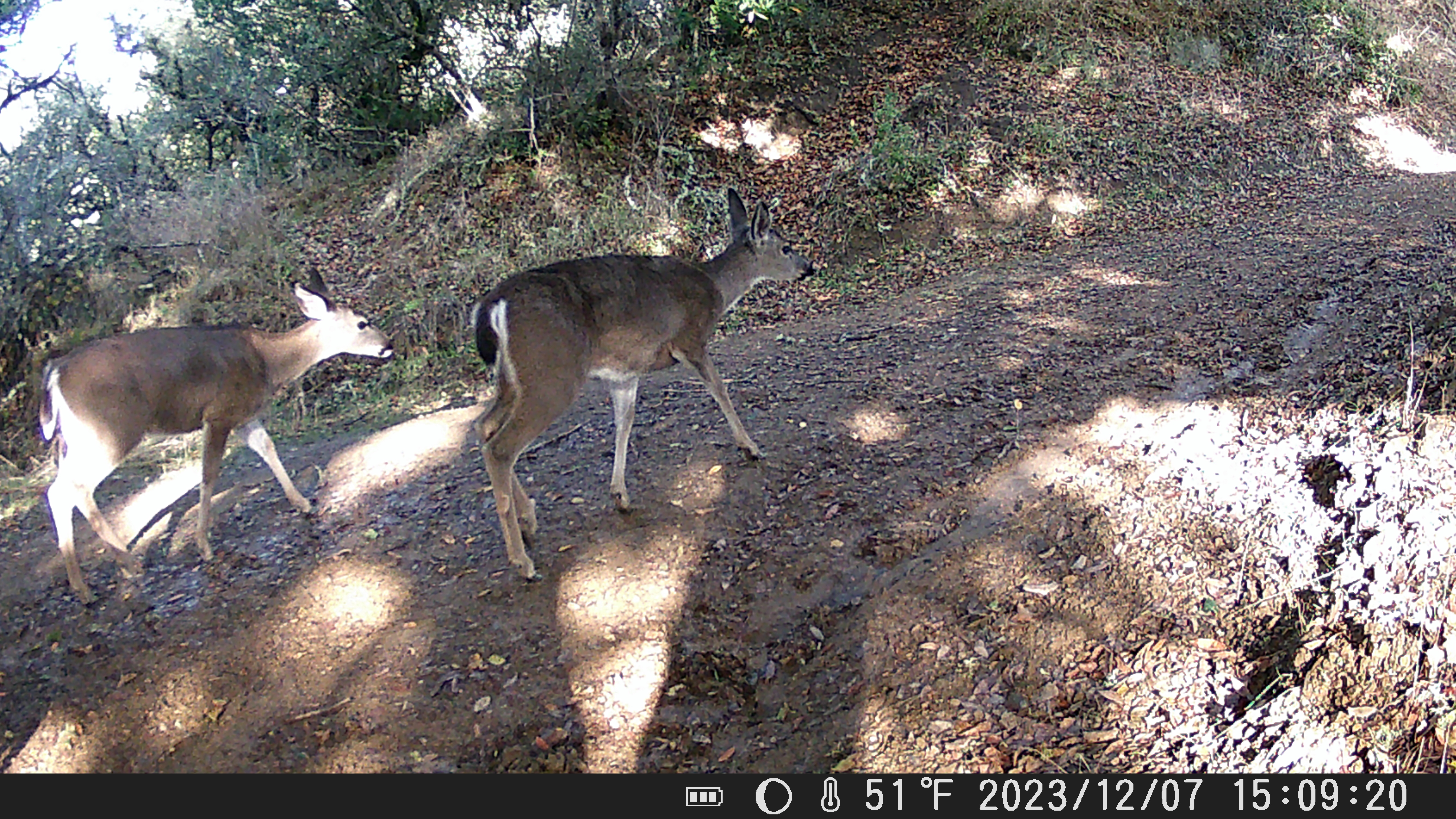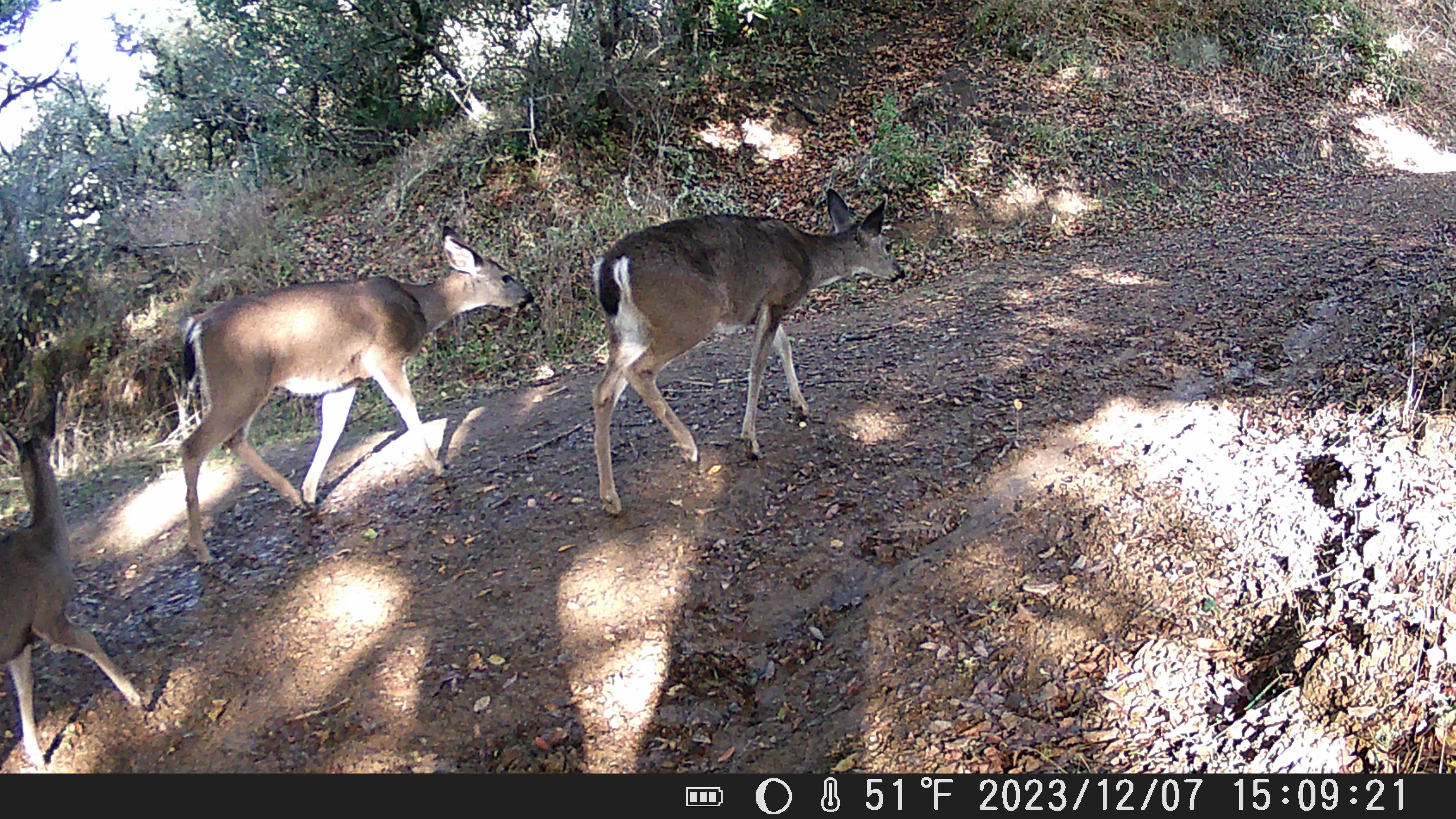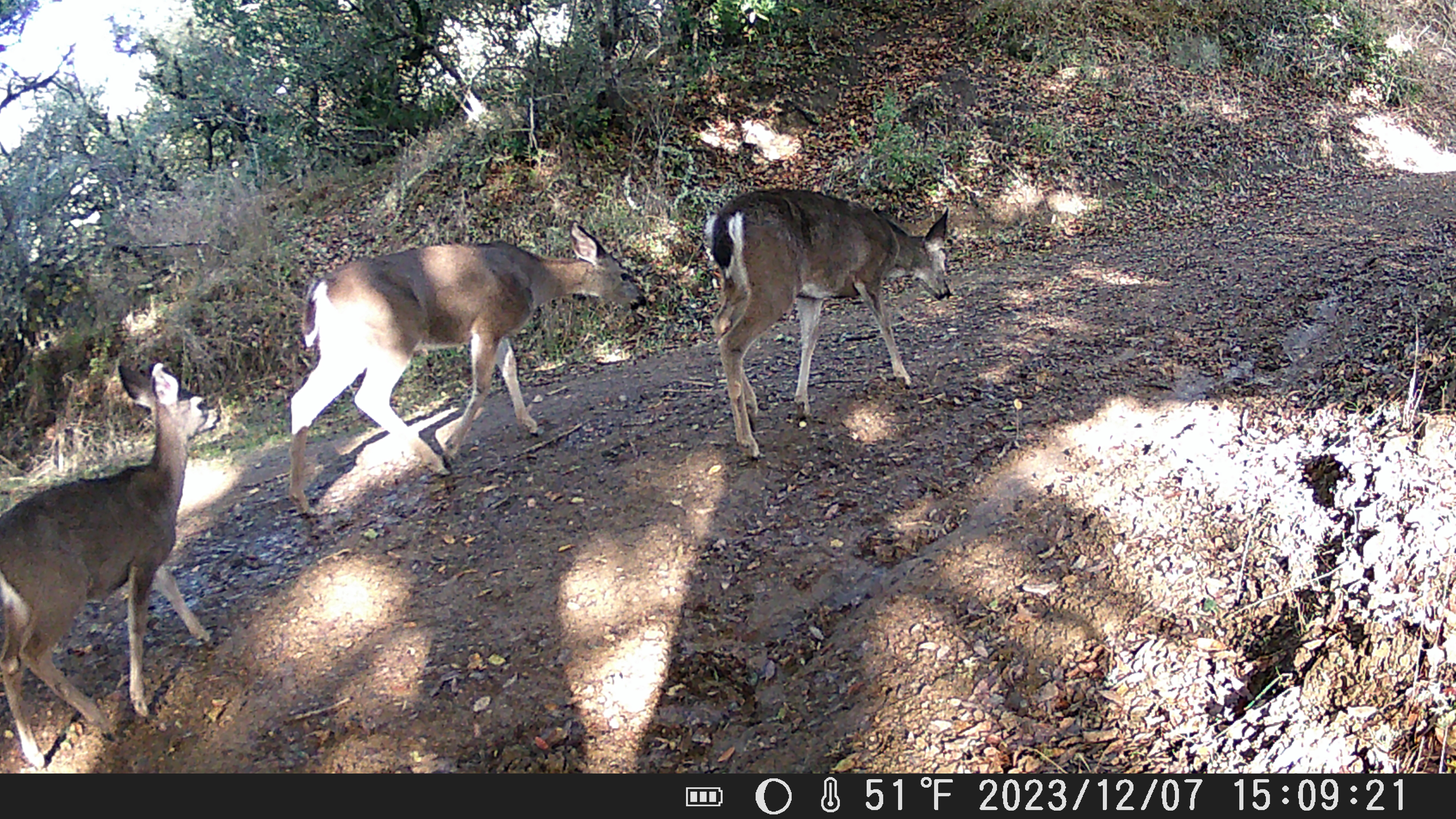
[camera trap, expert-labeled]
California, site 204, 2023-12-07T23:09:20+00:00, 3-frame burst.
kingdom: Animalia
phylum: Chordata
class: Mammalia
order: Artiodactyla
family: Cervidae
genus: Odocoileus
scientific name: Odocoileus hemionus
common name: mule deer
Mule deer (Odocoileus hemionus).